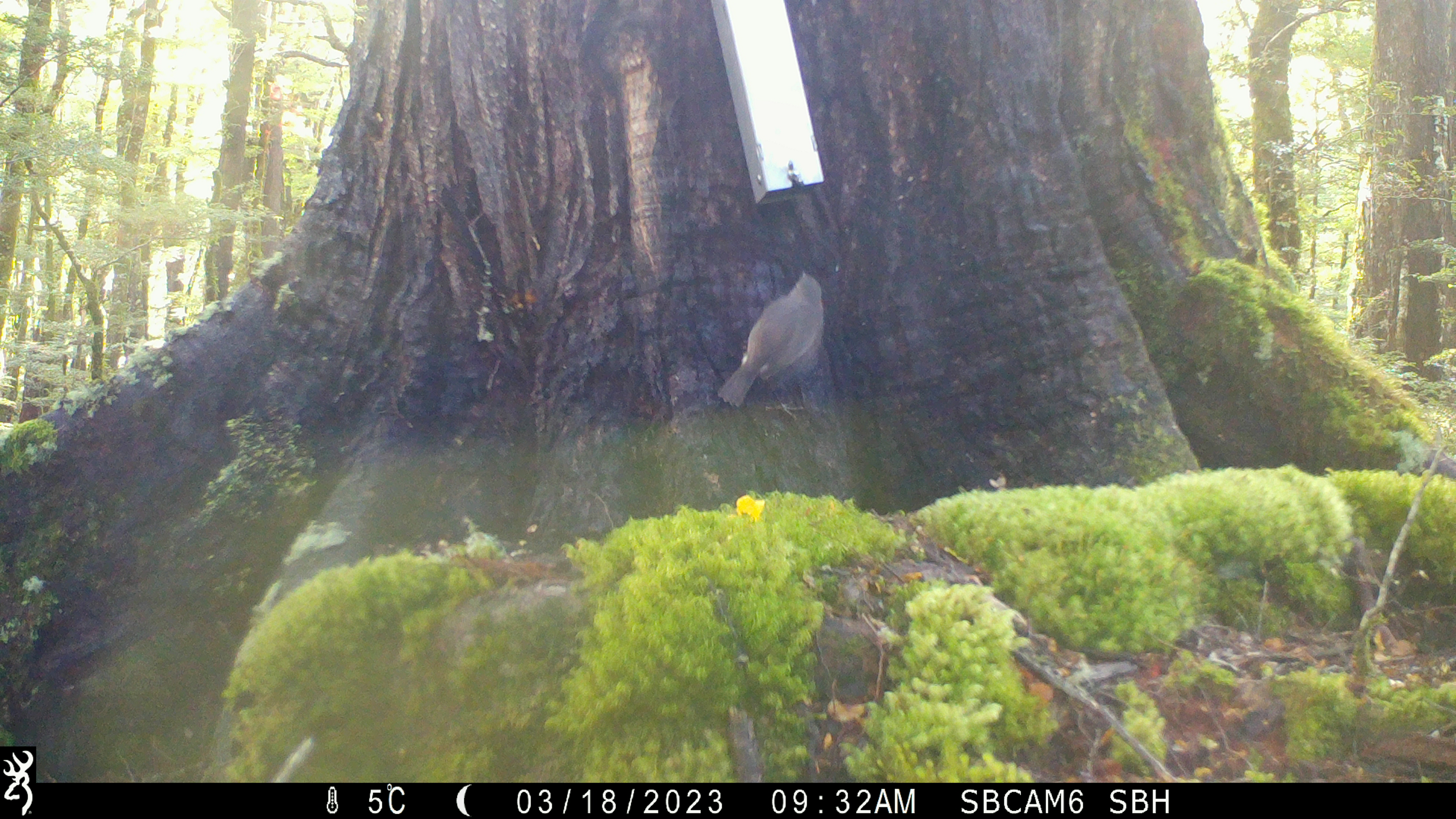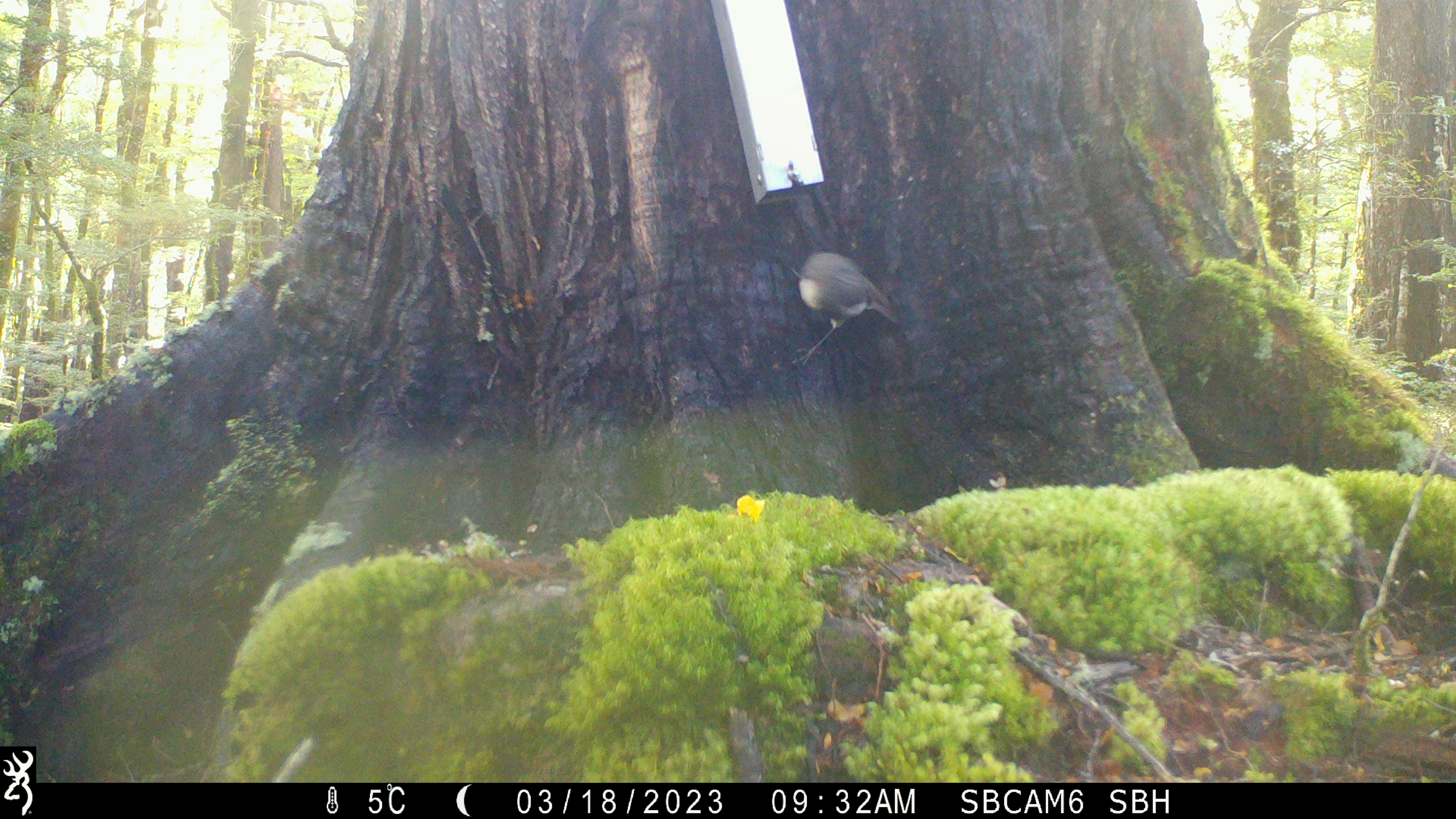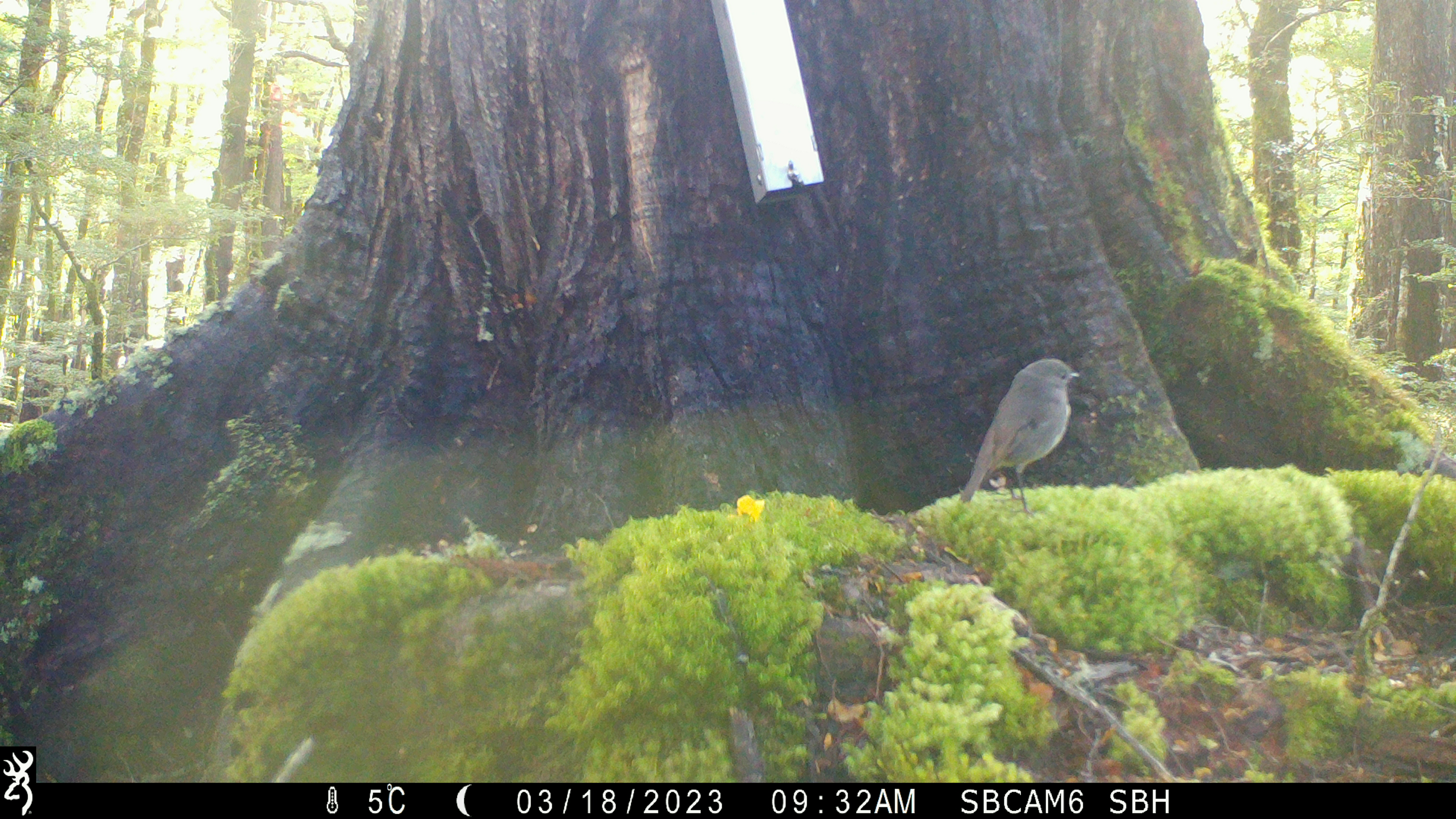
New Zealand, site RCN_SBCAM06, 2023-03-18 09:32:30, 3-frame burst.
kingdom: Animalia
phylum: Chordata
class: Aves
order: Passeriformes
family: Petroicidae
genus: Petroica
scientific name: Petroica australis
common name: new zealand robin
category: robin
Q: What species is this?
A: Robin (new zealand robin) (Petroica australis).